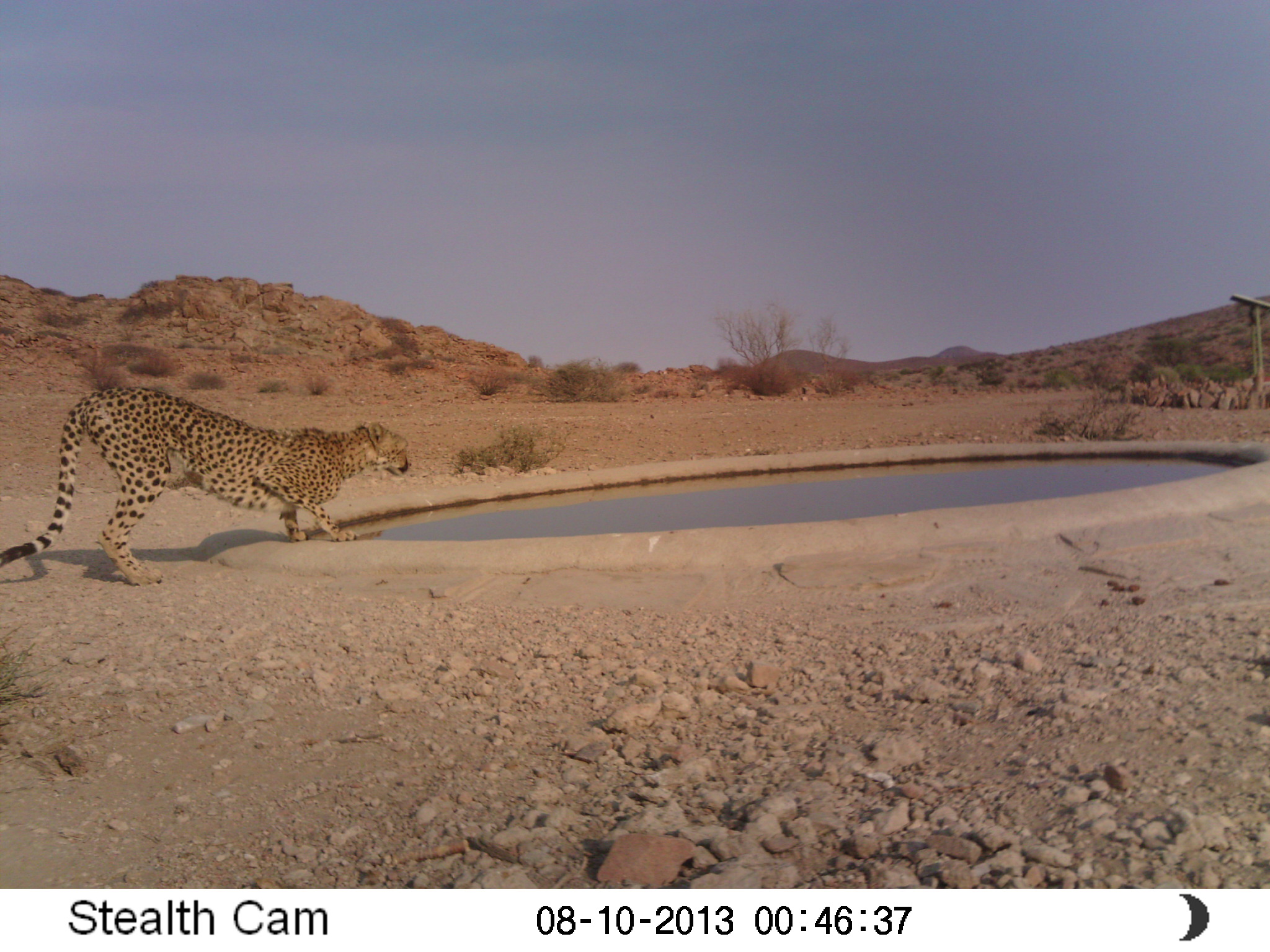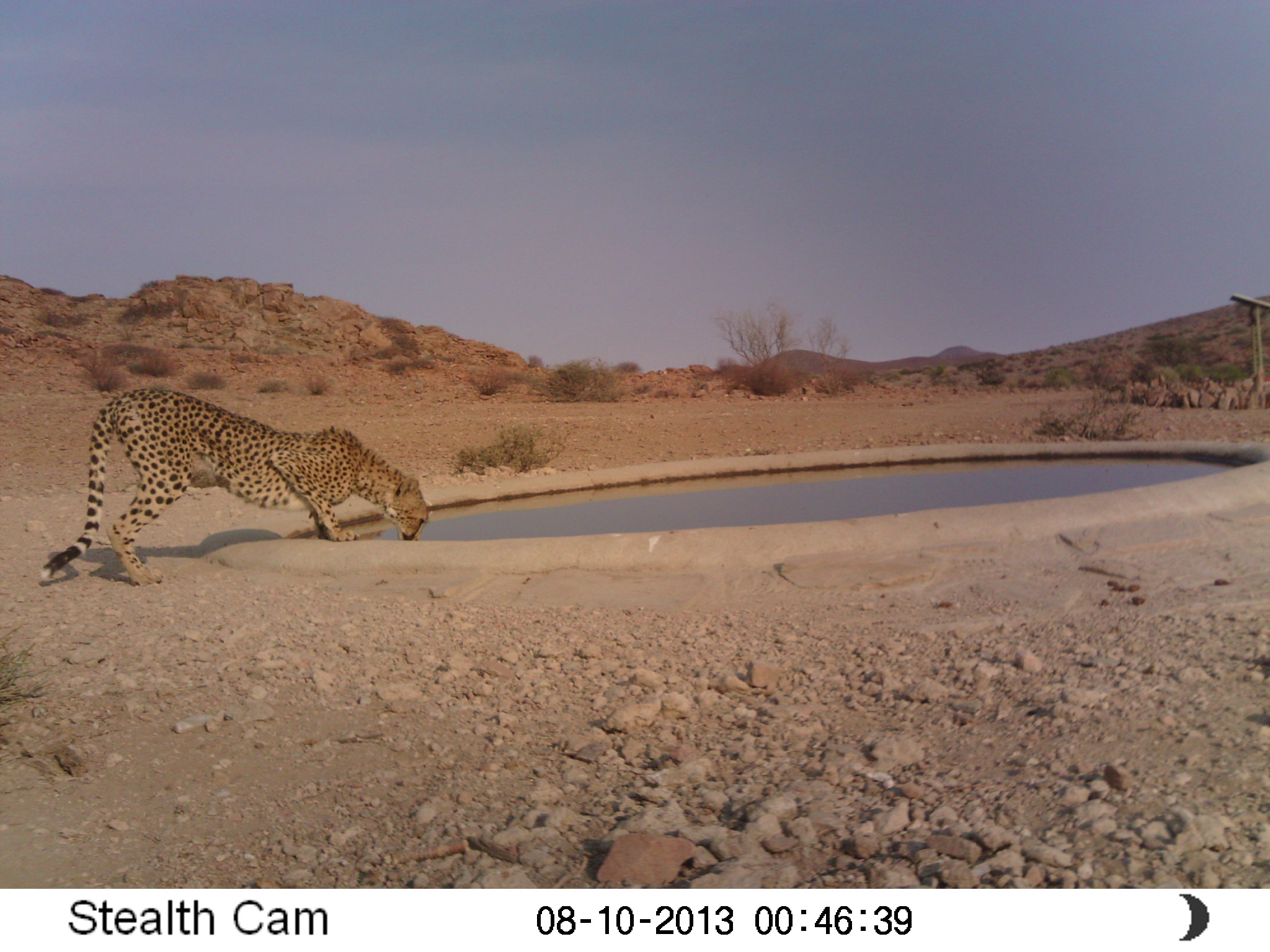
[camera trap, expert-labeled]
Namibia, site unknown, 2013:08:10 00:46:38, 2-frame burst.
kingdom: Animalia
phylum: Chordata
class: Mammalia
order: Carnivora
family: Felidae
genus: Acinonyx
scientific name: Acinonyx jubatus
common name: cheetah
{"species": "Acinonyx jubatus (cheetah)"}